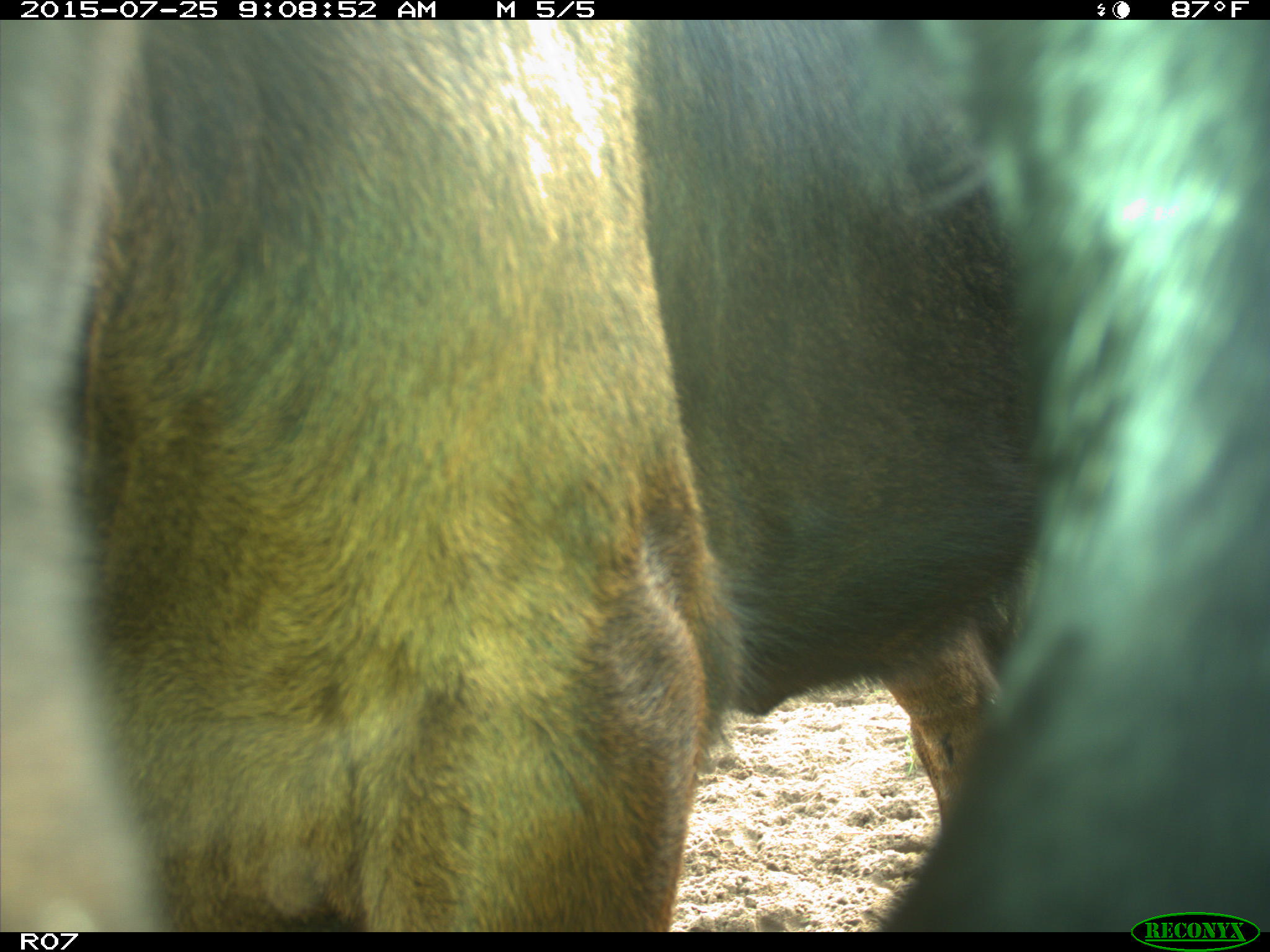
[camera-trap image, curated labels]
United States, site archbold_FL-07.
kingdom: Animalia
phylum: Chordata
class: Mammalia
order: Artiodactyla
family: Bovidae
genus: Bos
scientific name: Bos taurus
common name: domestic cow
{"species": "Bos taurus (domestic cow)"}